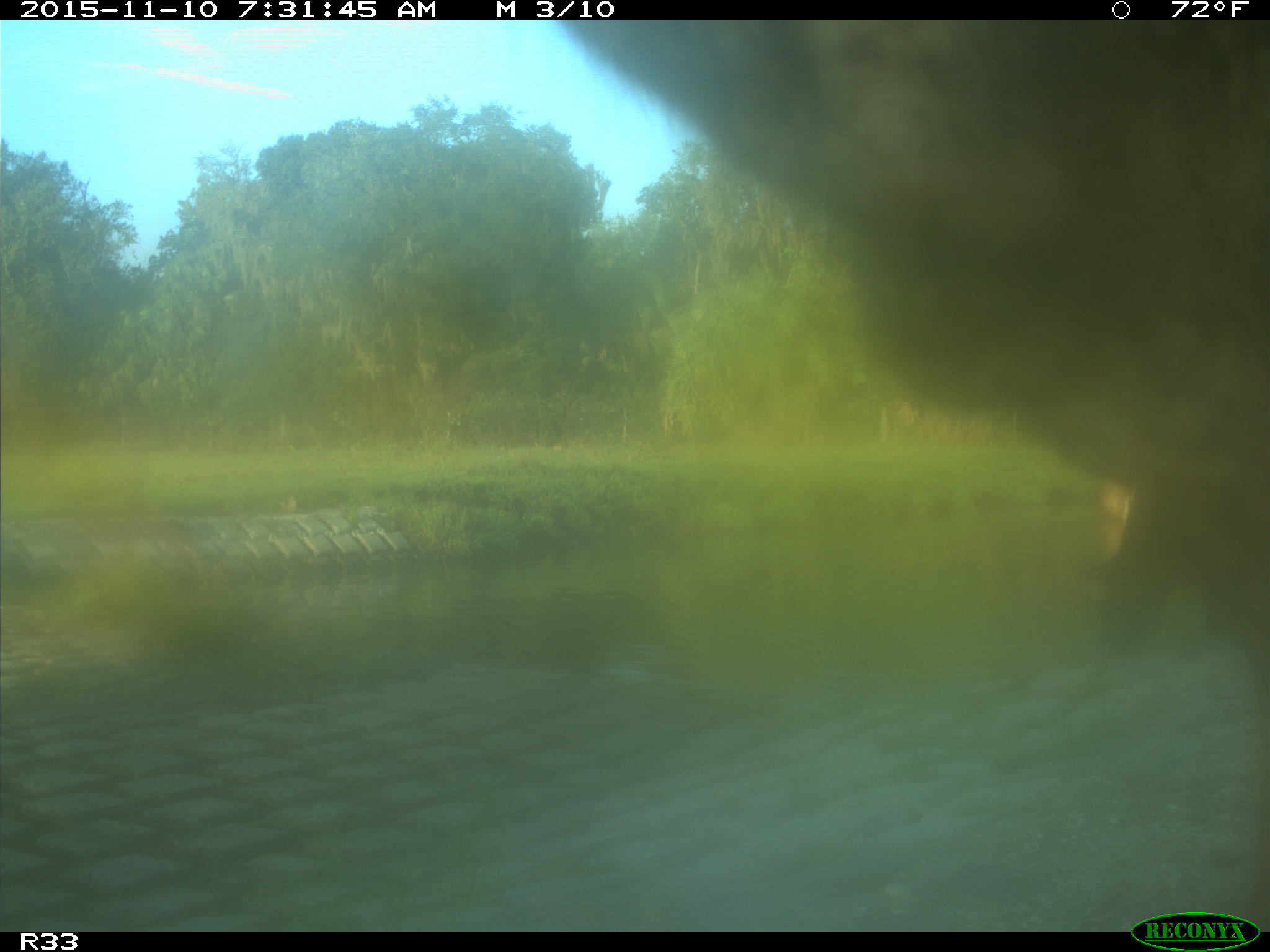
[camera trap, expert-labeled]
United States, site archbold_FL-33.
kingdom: Animalia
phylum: Chordata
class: Mammalia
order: Artiodactyla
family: Bovidae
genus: Bos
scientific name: Bos taurus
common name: domestic cow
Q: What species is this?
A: Bos taurus (domestic cow).